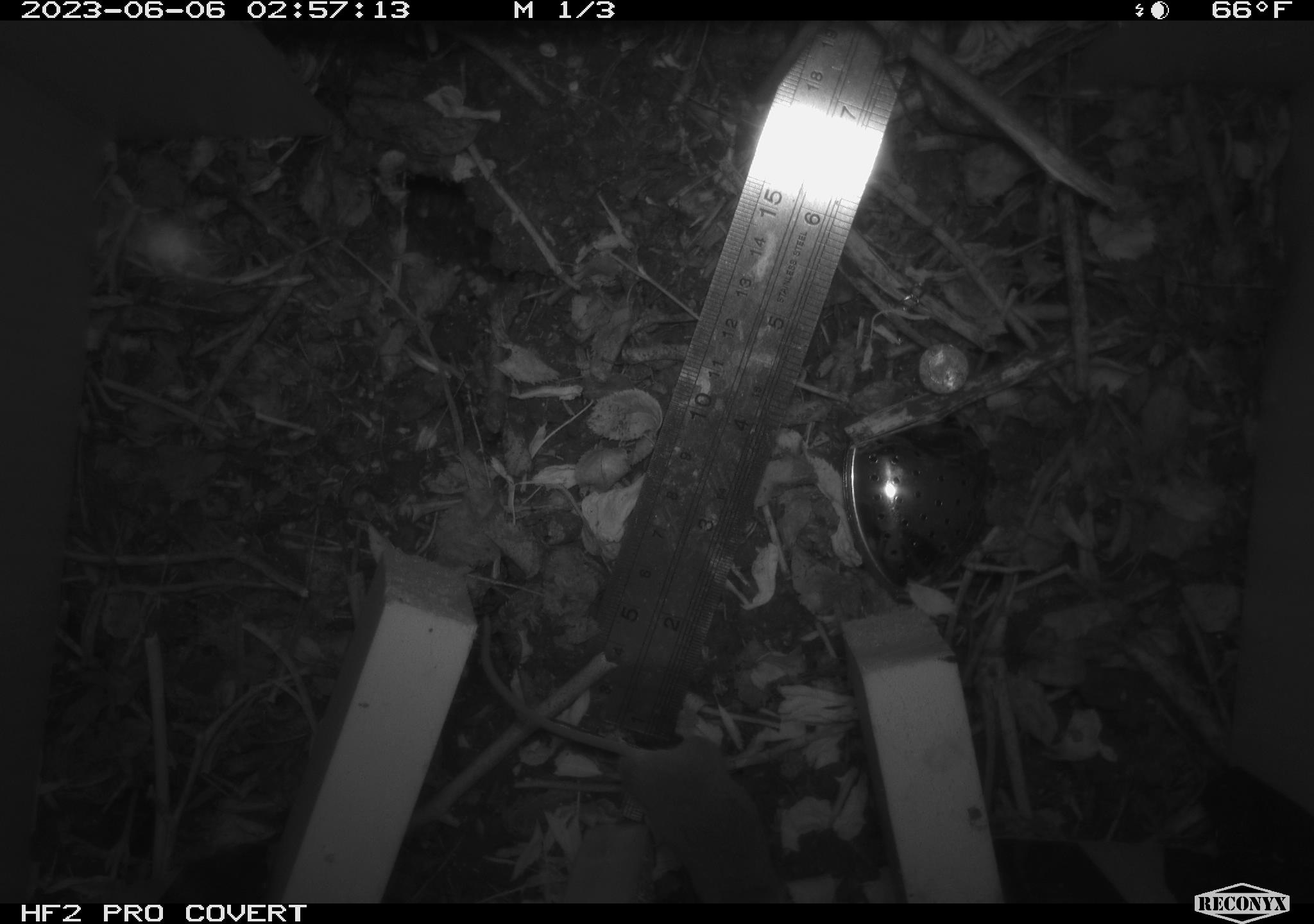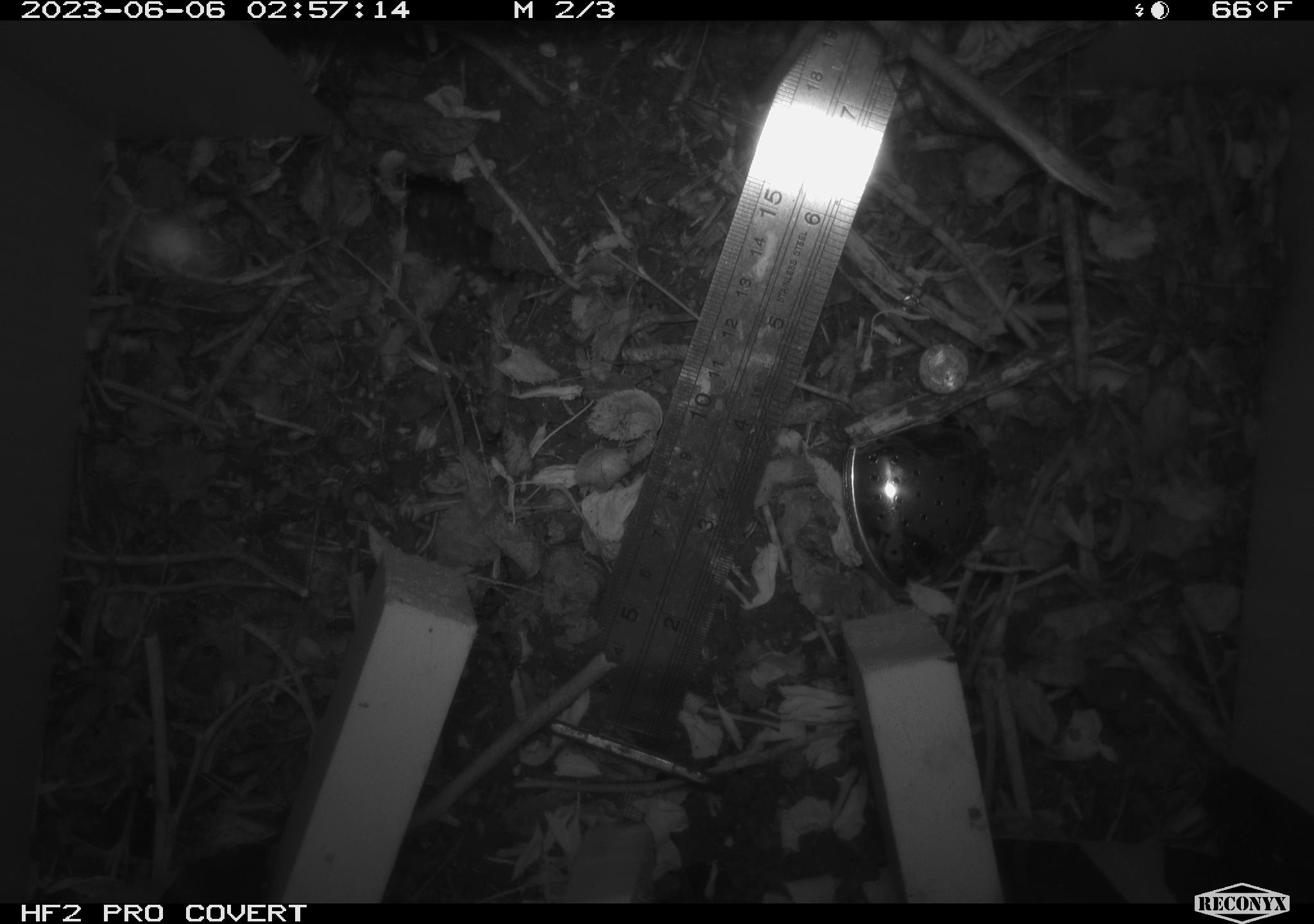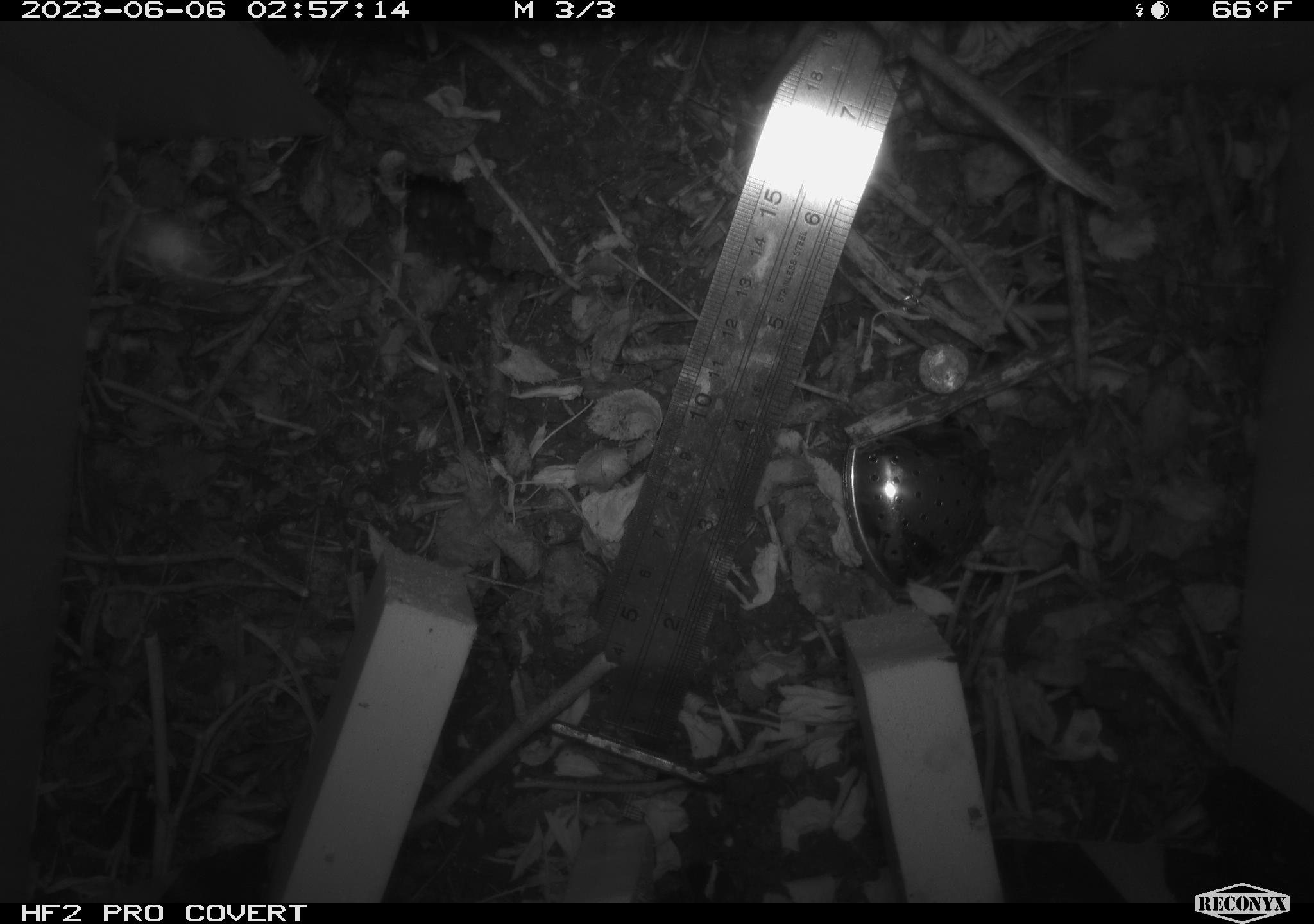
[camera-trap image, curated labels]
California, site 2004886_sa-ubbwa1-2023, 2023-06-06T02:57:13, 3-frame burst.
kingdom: Animalia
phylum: Chordata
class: Mammalia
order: Rodentia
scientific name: Rodentia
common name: rodent